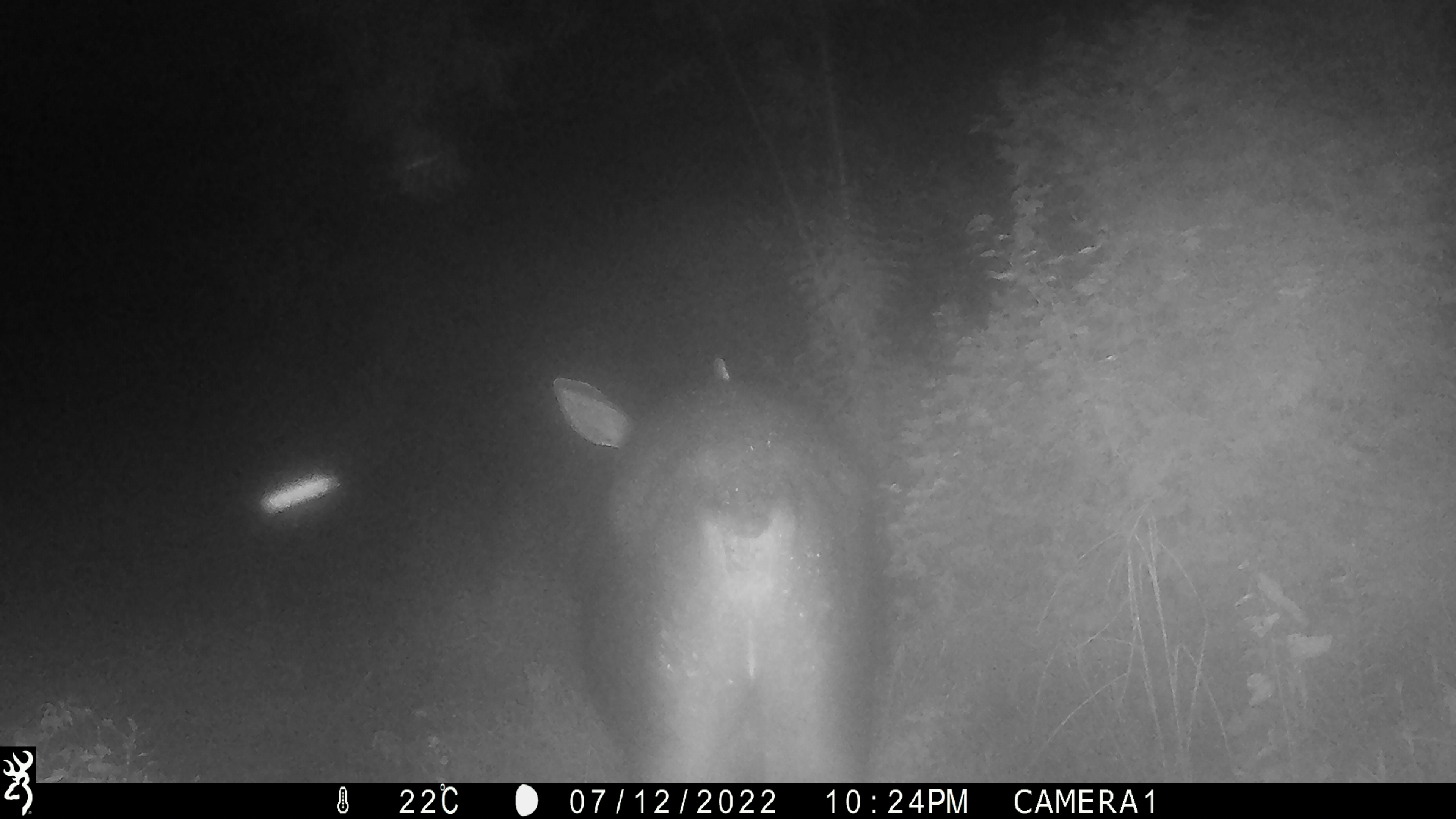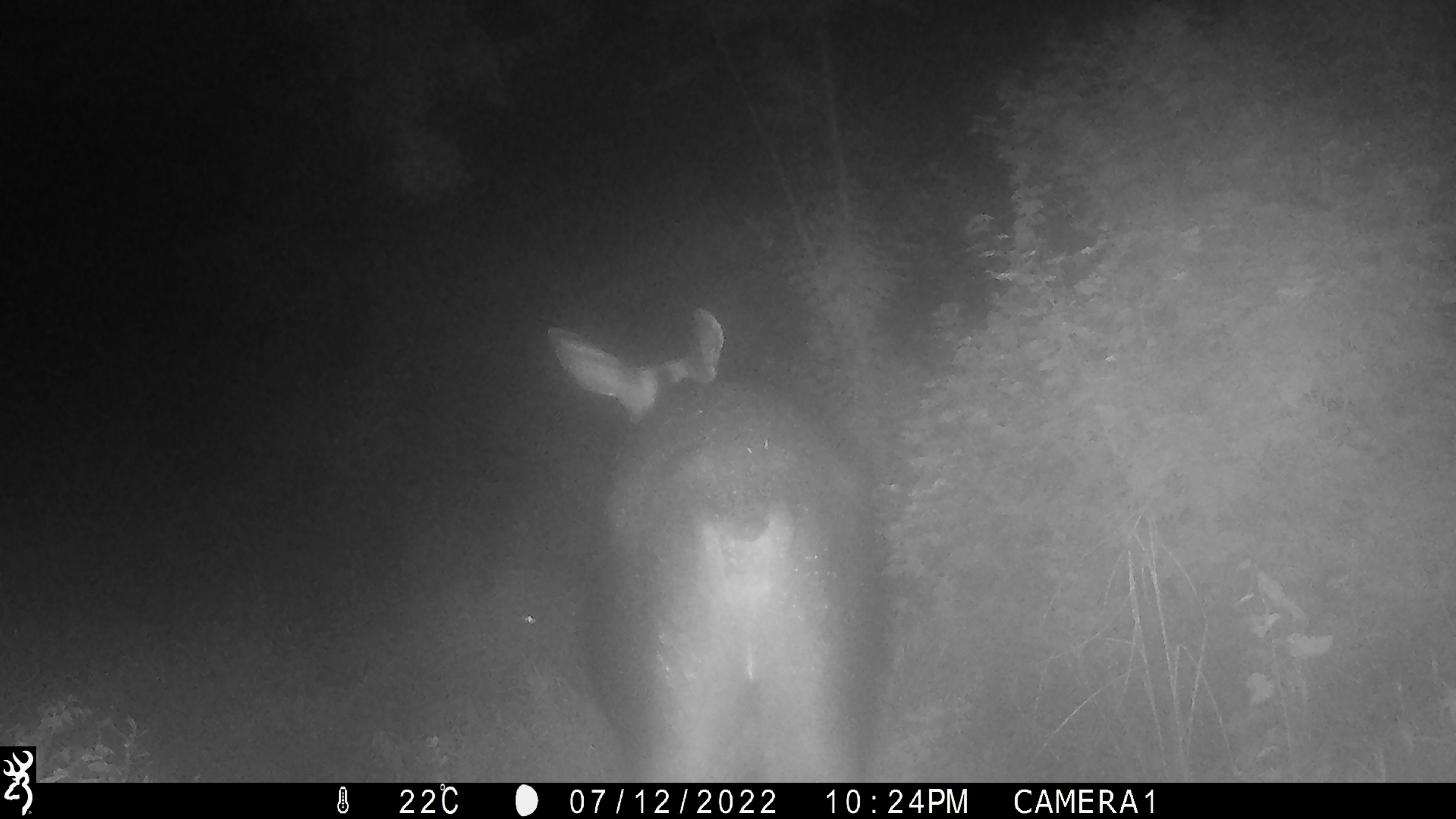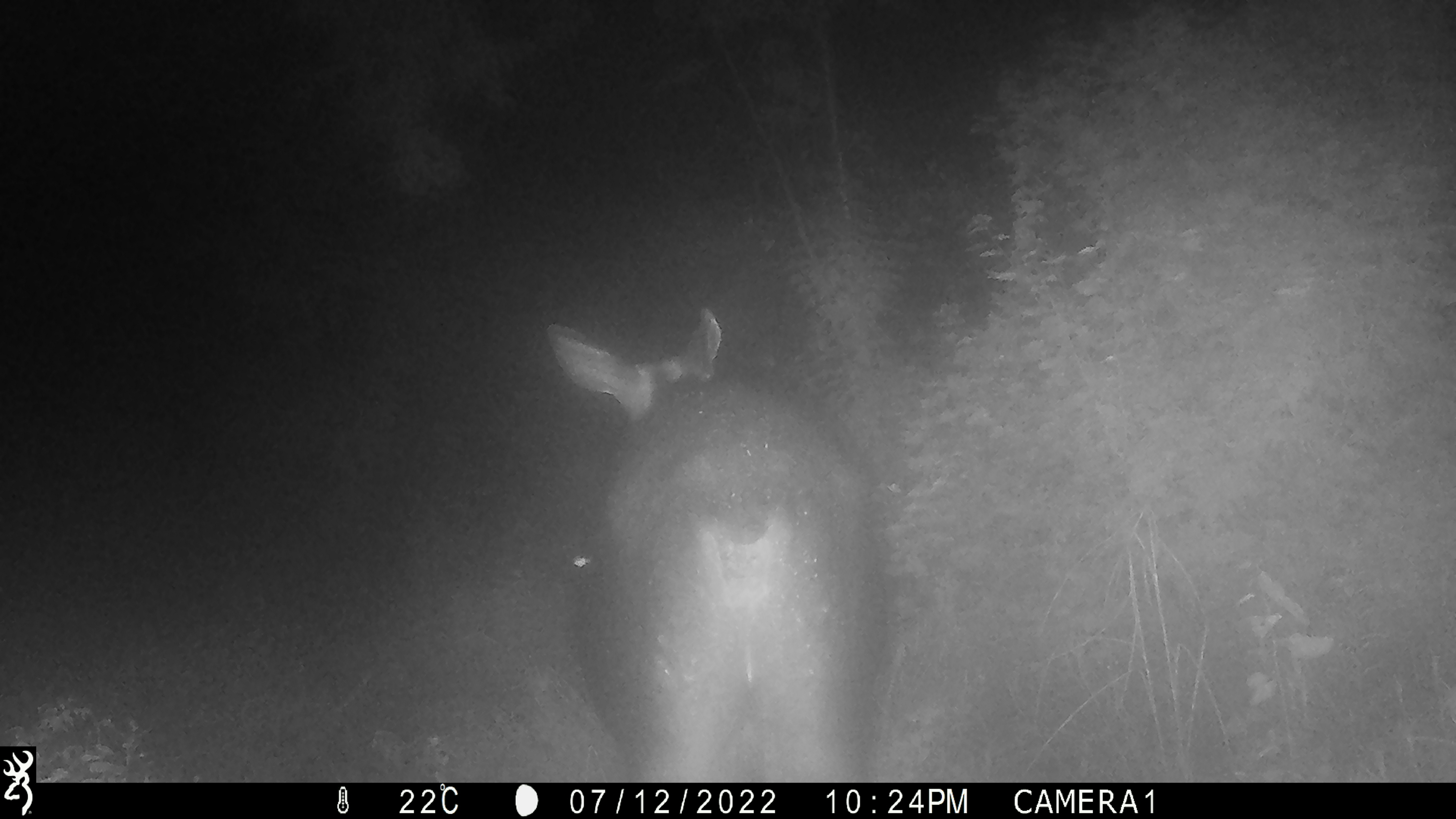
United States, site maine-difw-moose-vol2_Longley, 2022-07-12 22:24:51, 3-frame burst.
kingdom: Animalia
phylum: Chordata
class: Mammalia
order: Artiodactyla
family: Cervidae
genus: Alces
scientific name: Alces alces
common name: moose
Moose (Alces alces).